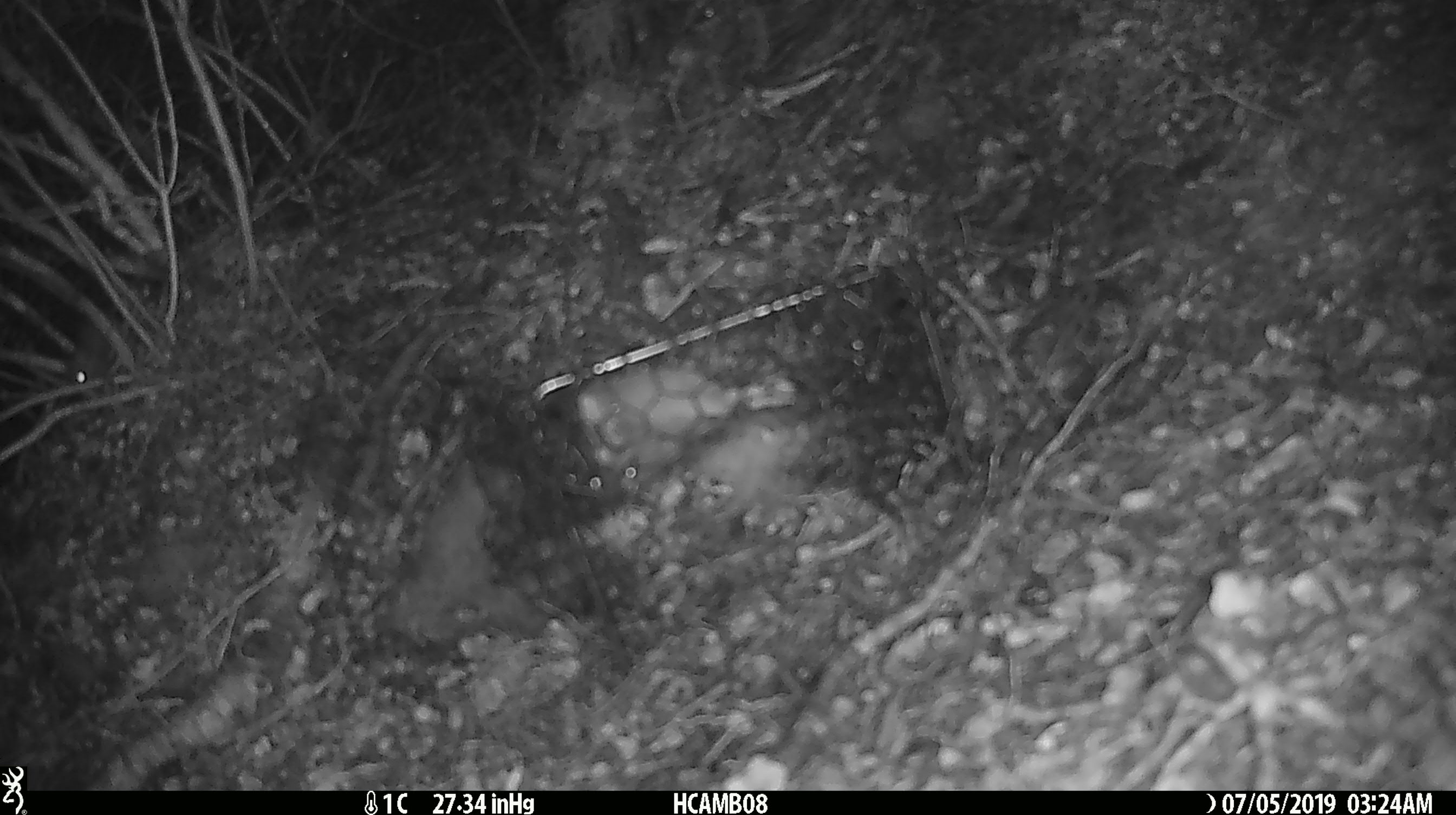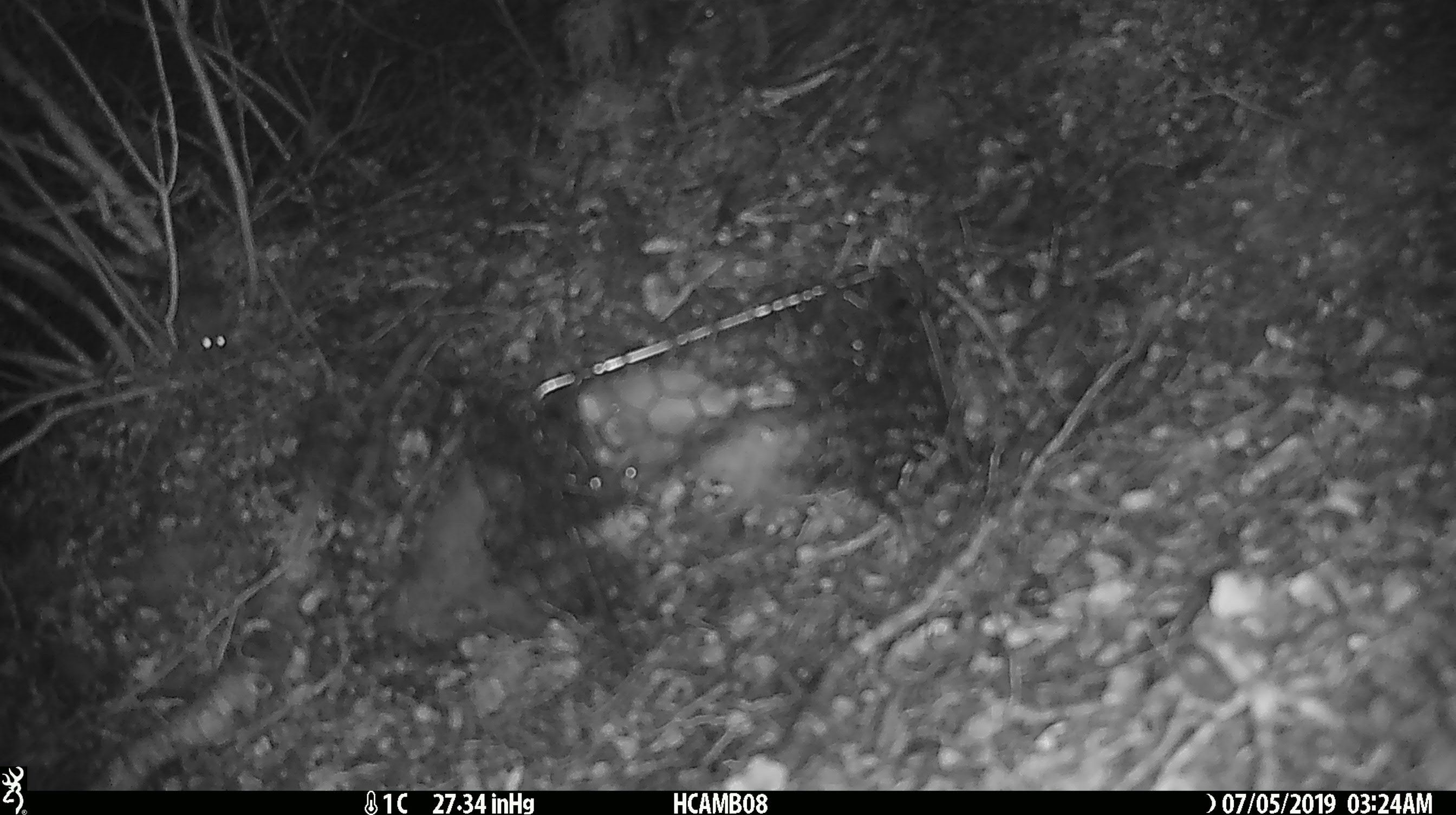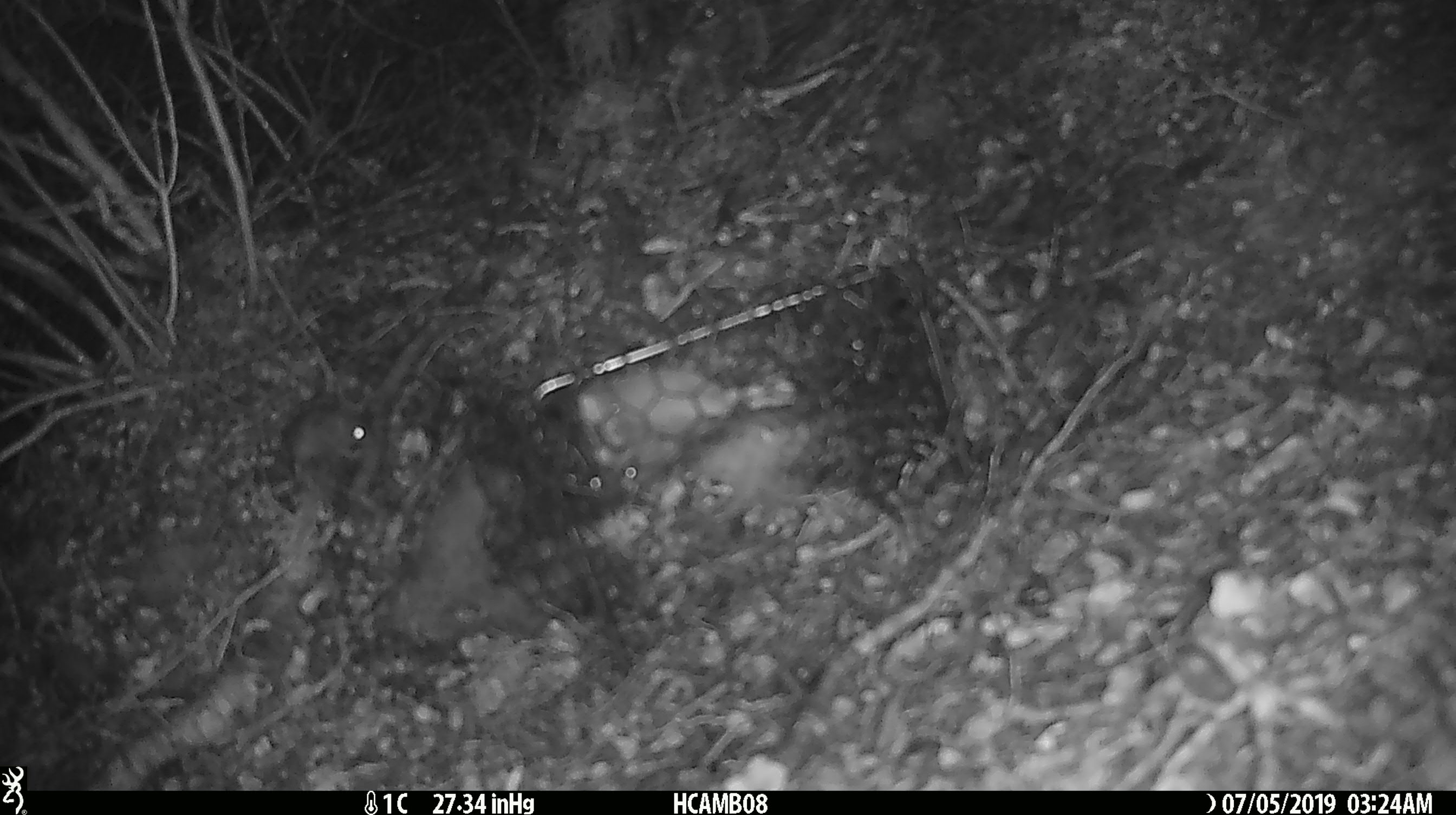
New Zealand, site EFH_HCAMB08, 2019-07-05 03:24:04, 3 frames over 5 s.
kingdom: Animalia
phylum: Chordata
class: Mammalia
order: Rodentia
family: Muridae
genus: Mus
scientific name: Mus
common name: mouse